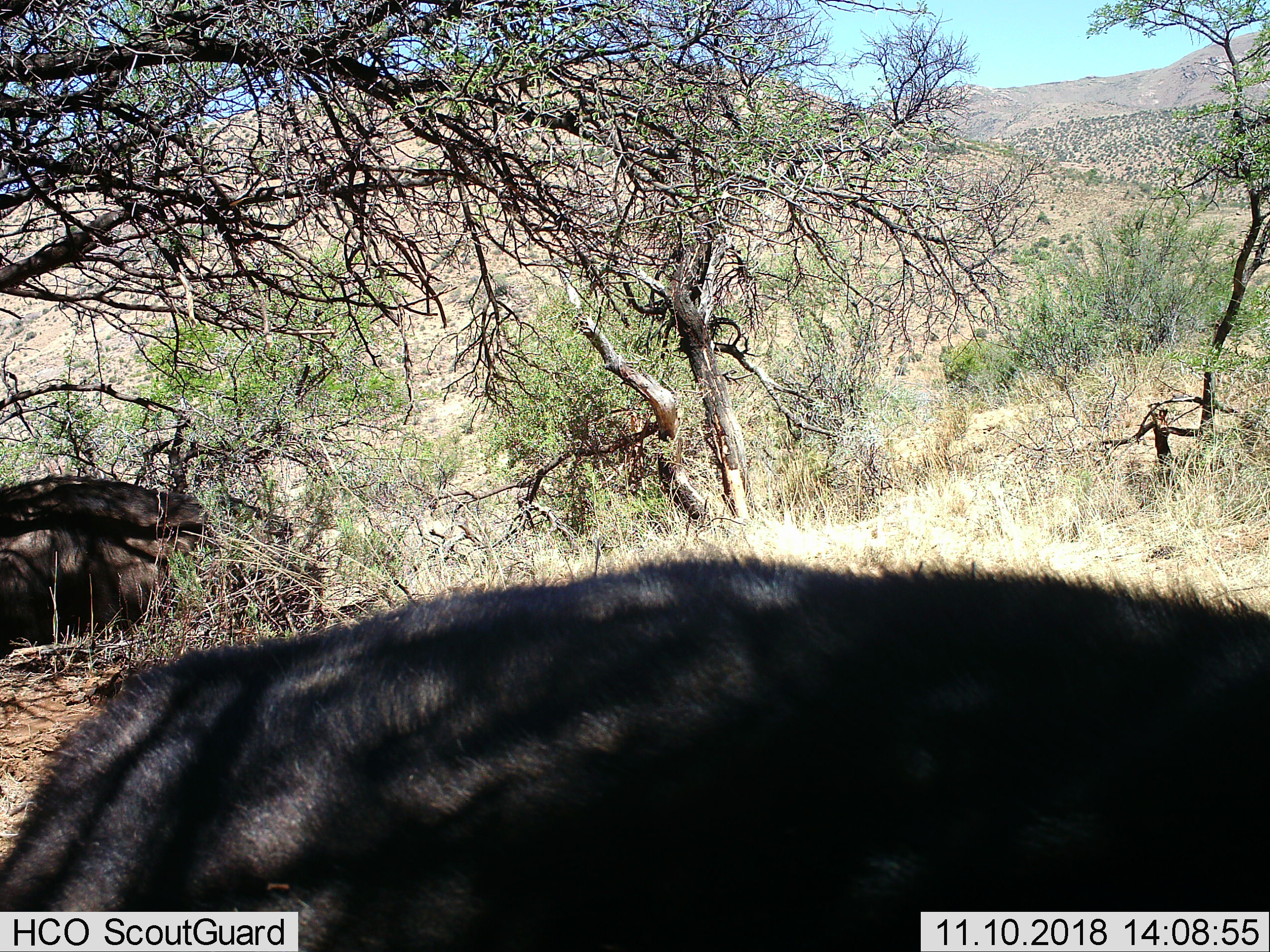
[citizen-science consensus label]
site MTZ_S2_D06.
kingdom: Animalia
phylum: Chordata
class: Mammalia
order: Artiodactyla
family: Bovidae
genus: Syncerus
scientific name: Syncerus caffer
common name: african buffalo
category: buffalo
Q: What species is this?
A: Buffalo (african buffalo) (Syncerus caffer).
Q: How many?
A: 2.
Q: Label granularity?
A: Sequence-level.